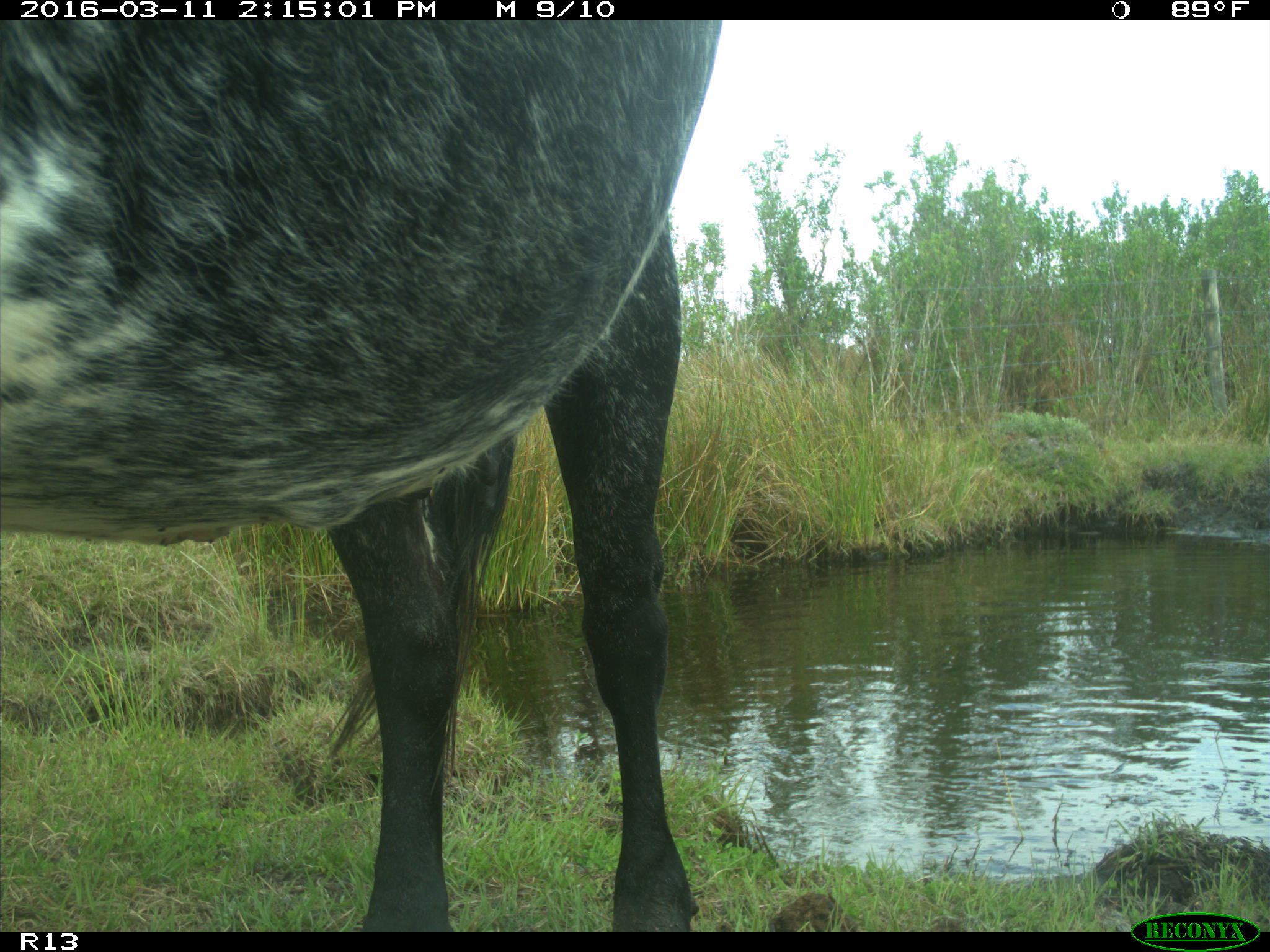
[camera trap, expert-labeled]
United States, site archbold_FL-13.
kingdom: Animalia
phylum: Chordata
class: Mammalia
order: Artiodactyla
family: Bovidae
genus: Bos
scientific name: Bos taurus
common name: domestic cow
Bos taurus (domestic cow).